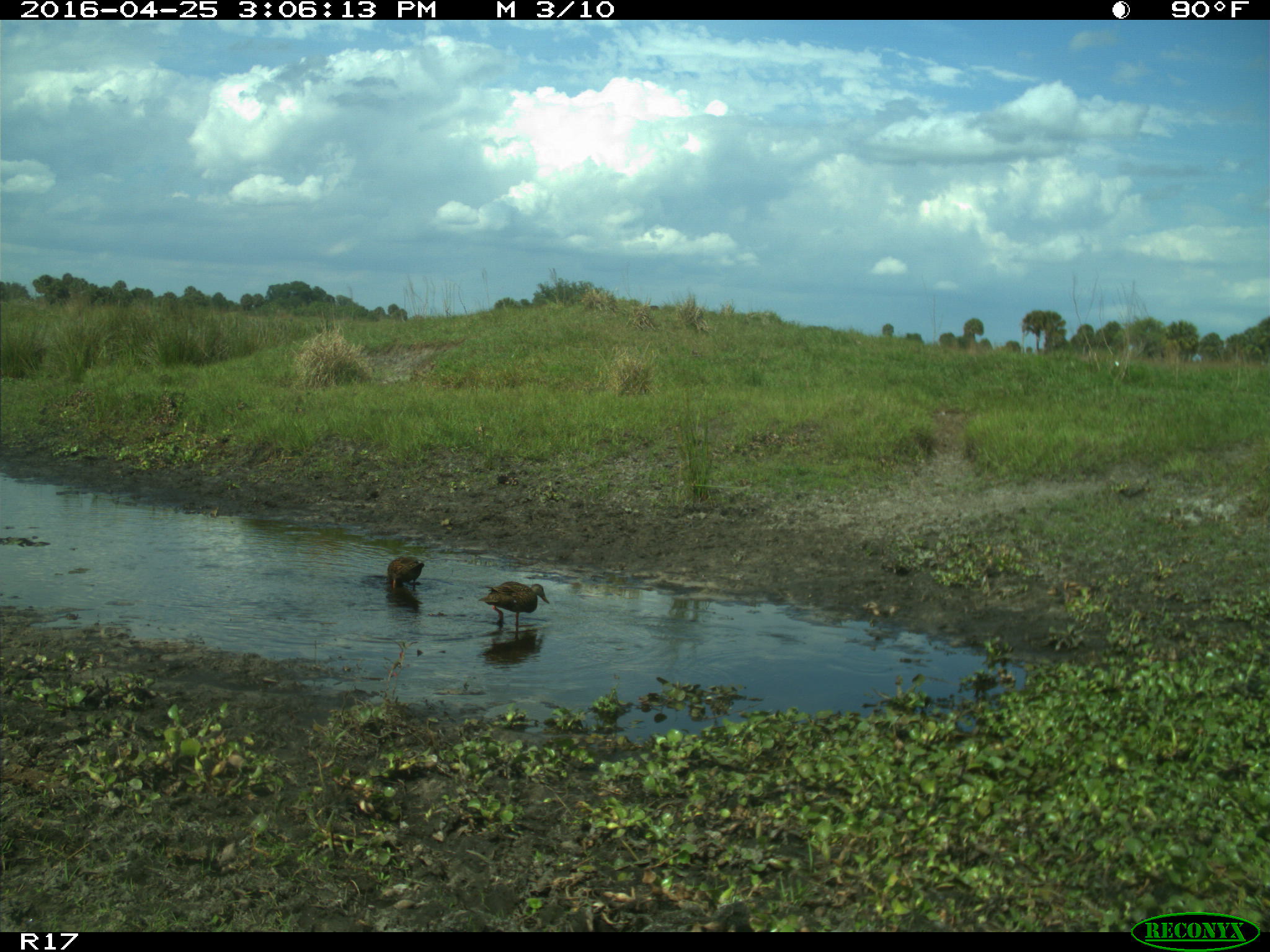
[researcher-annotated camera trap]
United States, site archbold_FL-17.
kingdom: Animalia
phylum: Chordata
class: Aves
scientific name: Aves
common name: birds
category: unidentified bird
Unidentified bird (birds) (Aves).